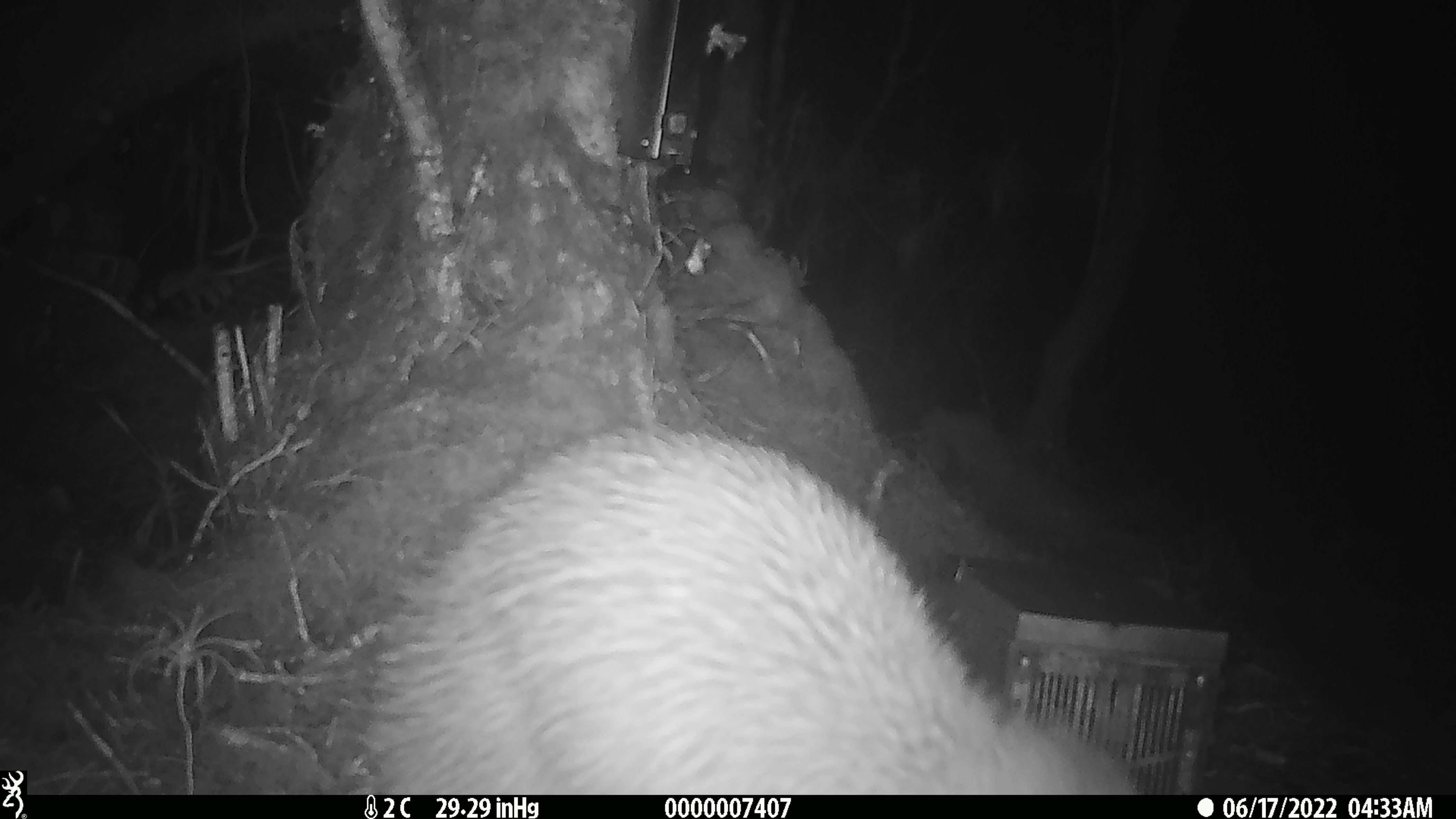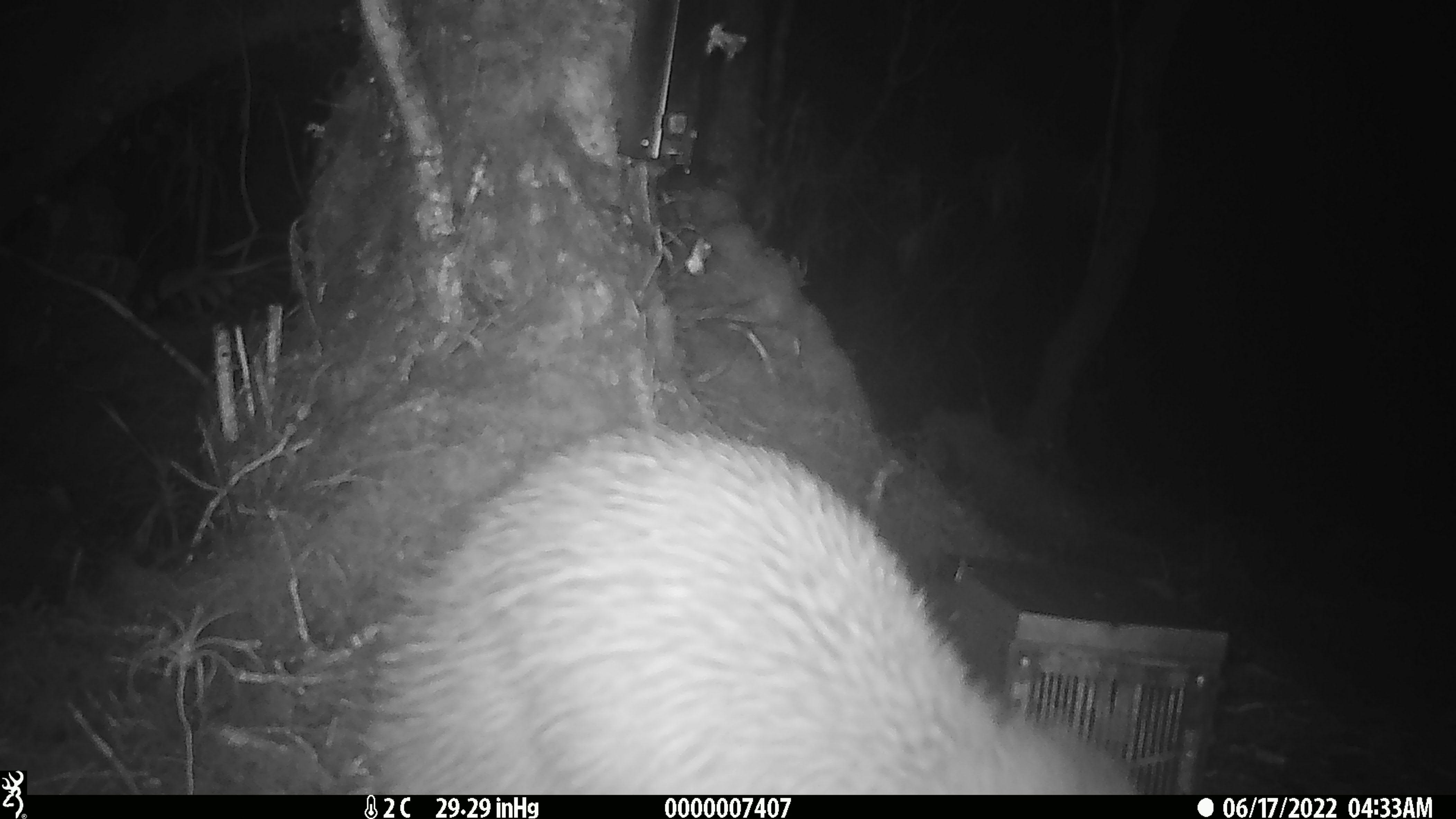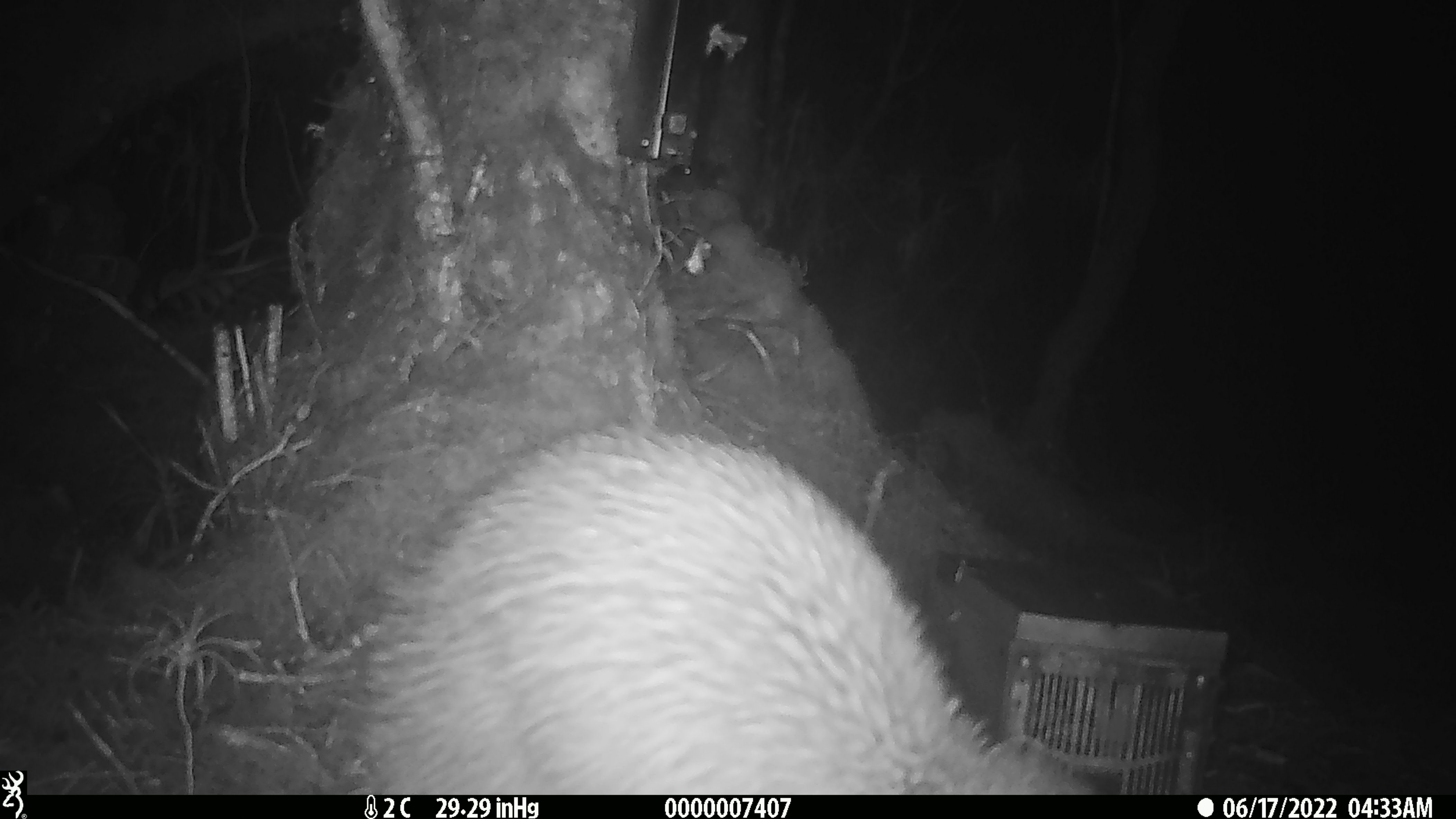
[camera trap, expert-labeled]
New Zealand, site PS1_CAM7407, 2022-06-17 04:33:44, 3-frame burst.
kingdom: Animalia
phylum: Chordata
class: Aves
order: Apterygiformes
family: Apterygidae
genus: Apteryx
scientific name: Apteryx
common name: kiwi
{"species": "kiwi (Apteryx)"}